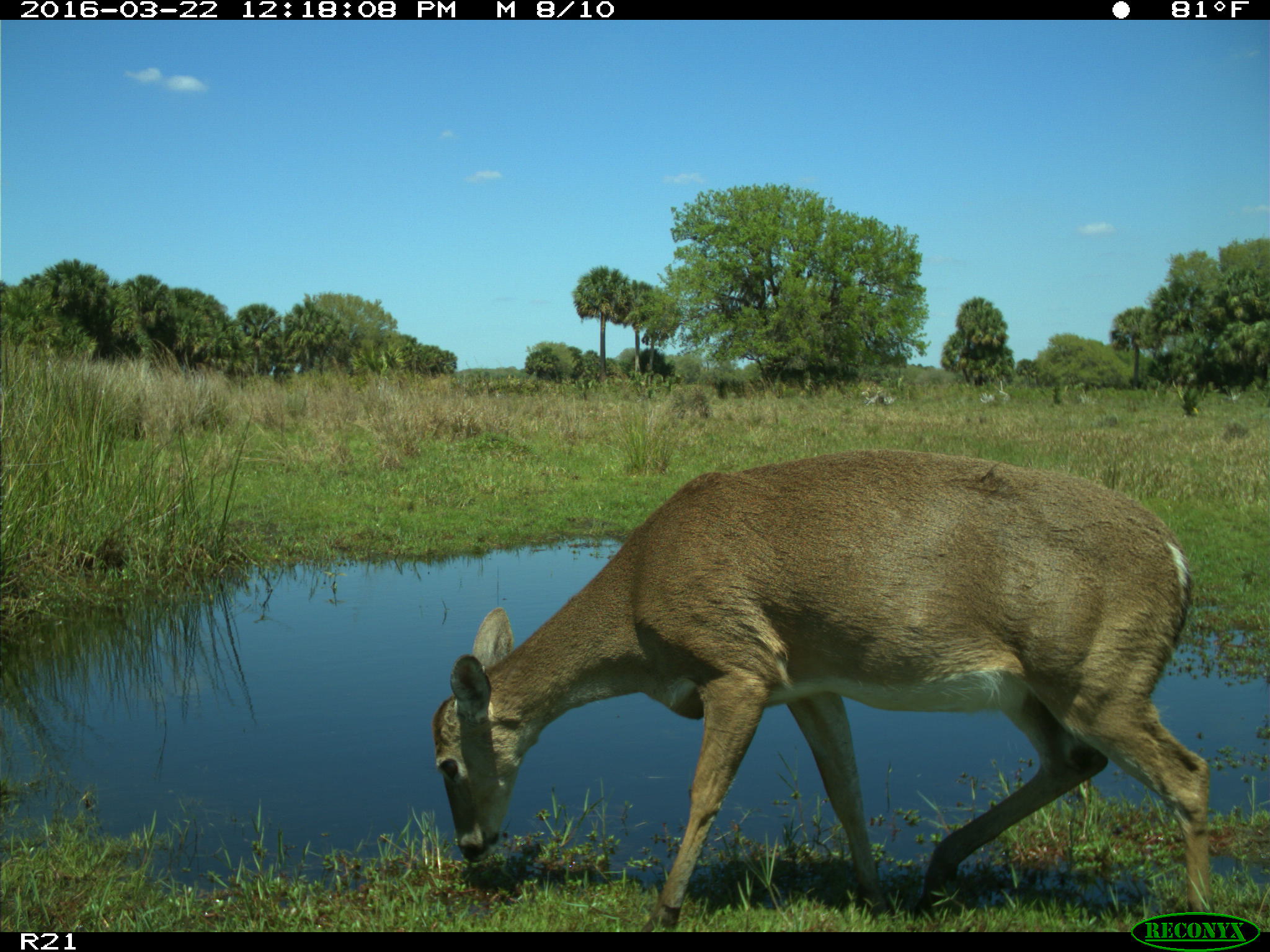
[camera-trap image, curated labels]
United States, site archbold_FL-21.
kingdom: Animalia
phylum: Chordata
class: Mammalia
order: Artiodactyla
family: Cervidae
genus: Odocoileus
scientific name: Odocoileus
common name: deer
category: unidentified deer